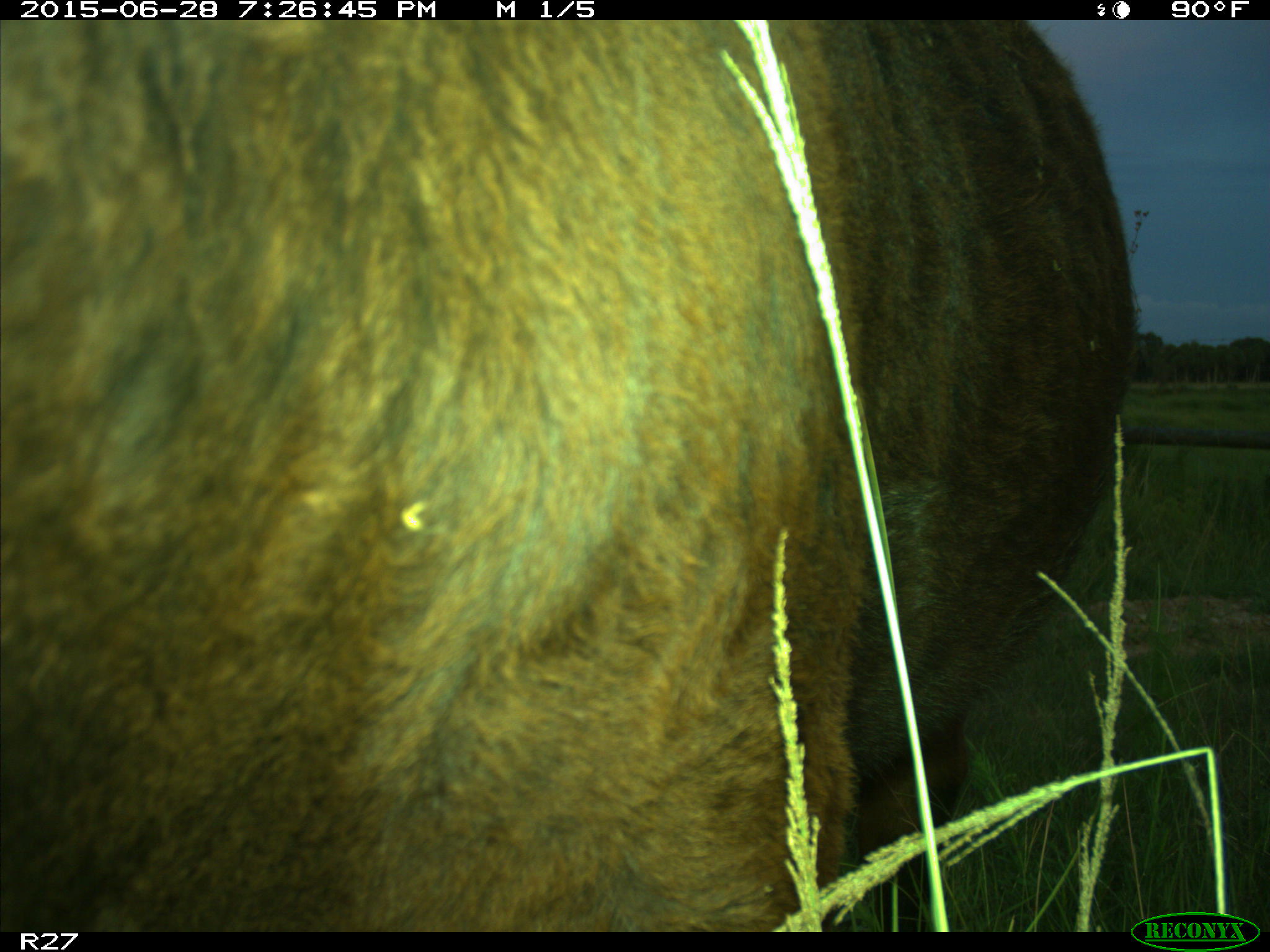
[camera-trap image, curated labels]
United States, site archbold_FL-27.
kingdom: Animalia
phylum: Chordata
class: Mammalia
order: Artiodactyla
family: Bovidae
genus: Bos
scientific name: Bos taurus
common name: domestic cow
Bos taurus (domestic cow).